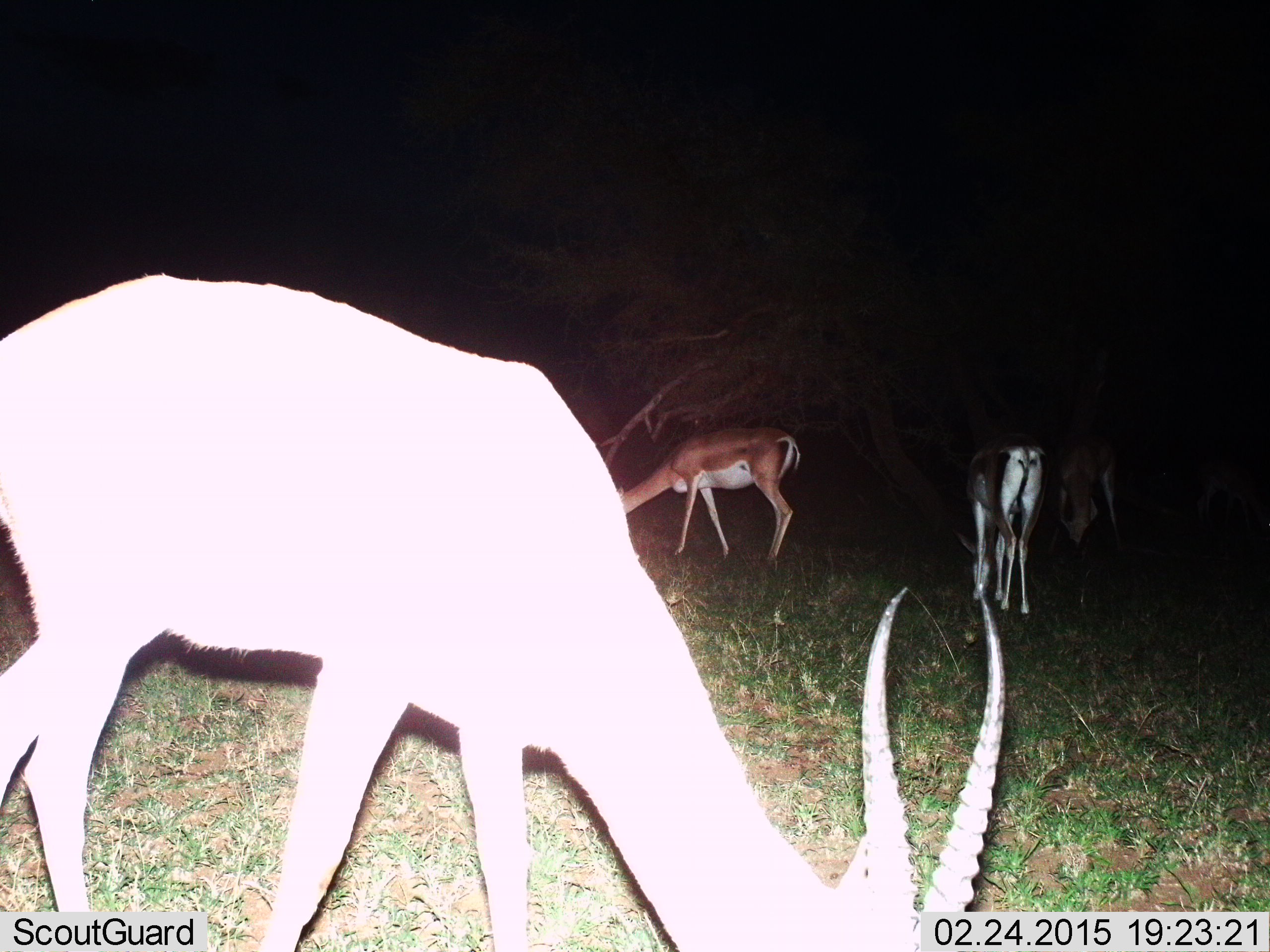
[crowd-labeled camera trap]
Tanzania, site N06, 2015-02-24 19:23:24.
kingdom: Animalia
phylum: Chordata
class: Mammalia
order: Artiodactyla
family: Bovidae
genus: Nanger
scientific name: Nanger granti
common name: grant's gazelle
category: gazellegrants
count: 4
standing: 10%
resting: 0%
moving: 0%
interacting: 0%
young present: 0%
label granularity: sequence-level